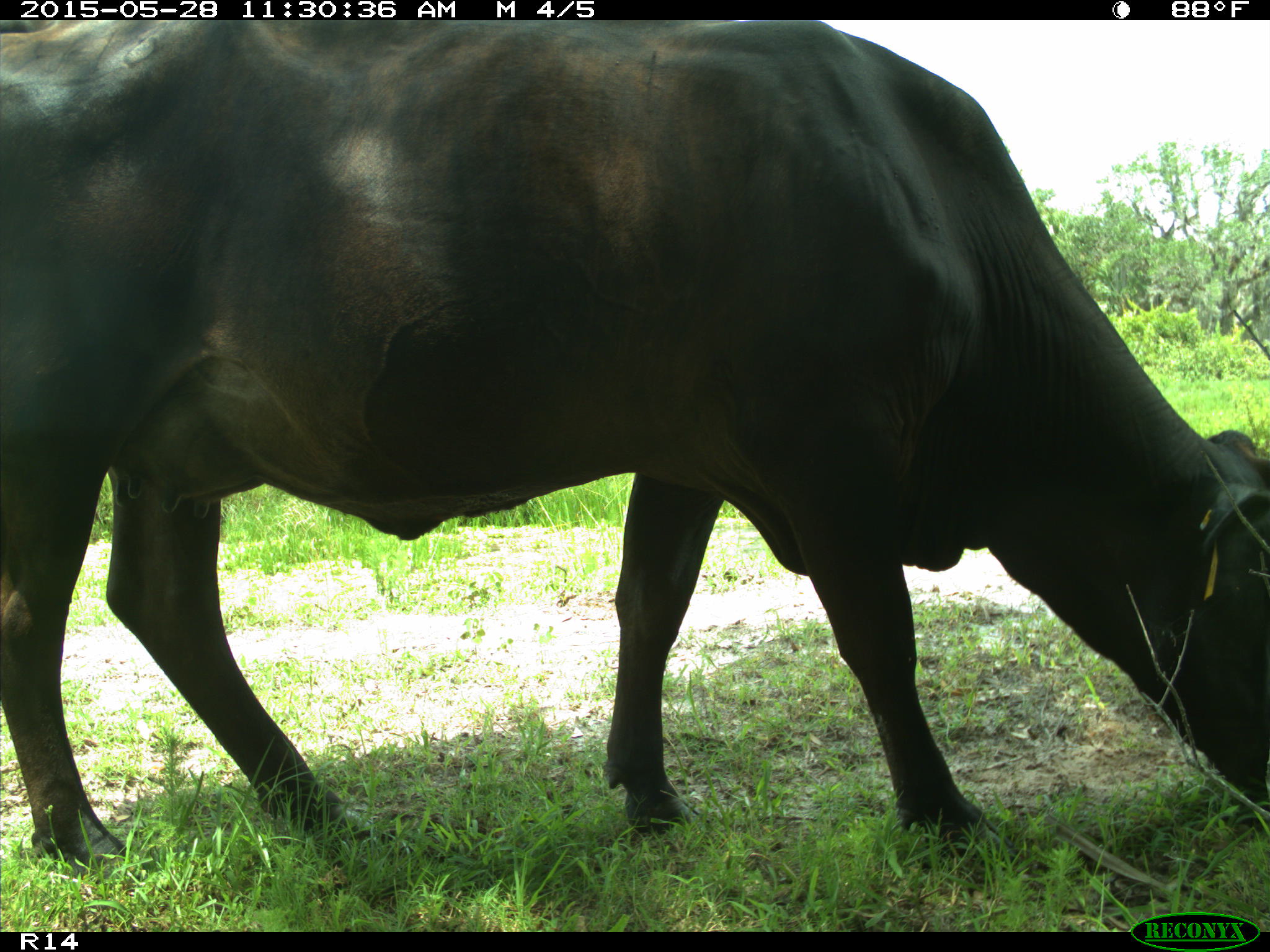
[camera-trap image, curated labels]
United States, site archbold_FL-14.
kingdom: Animalia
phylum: Chordata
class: Mammalia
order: Artiodactyla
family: Bovidae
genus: Bos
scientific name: Bos taurus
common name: domestic cow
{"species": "Bos taurus (domestic cow)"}